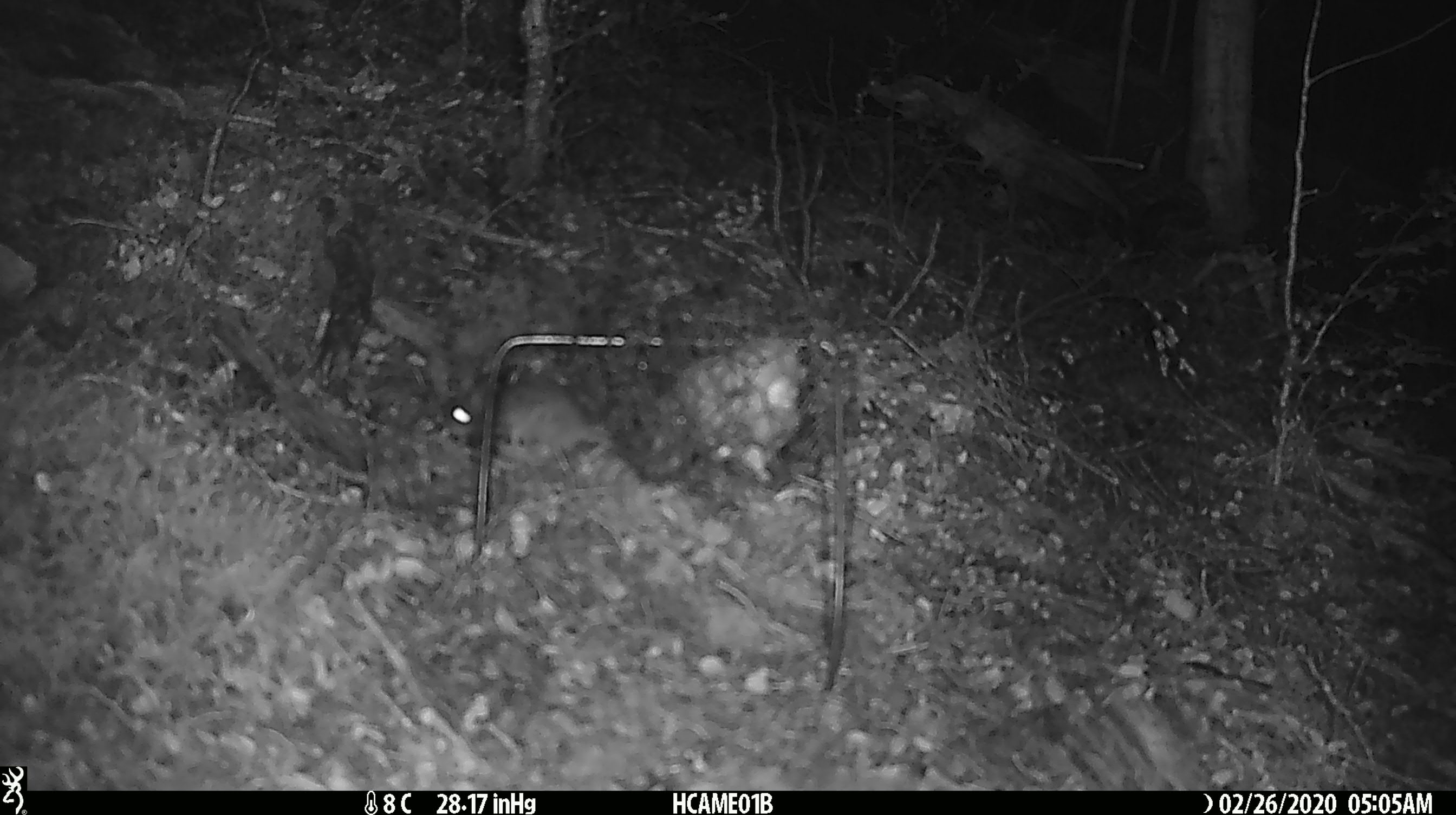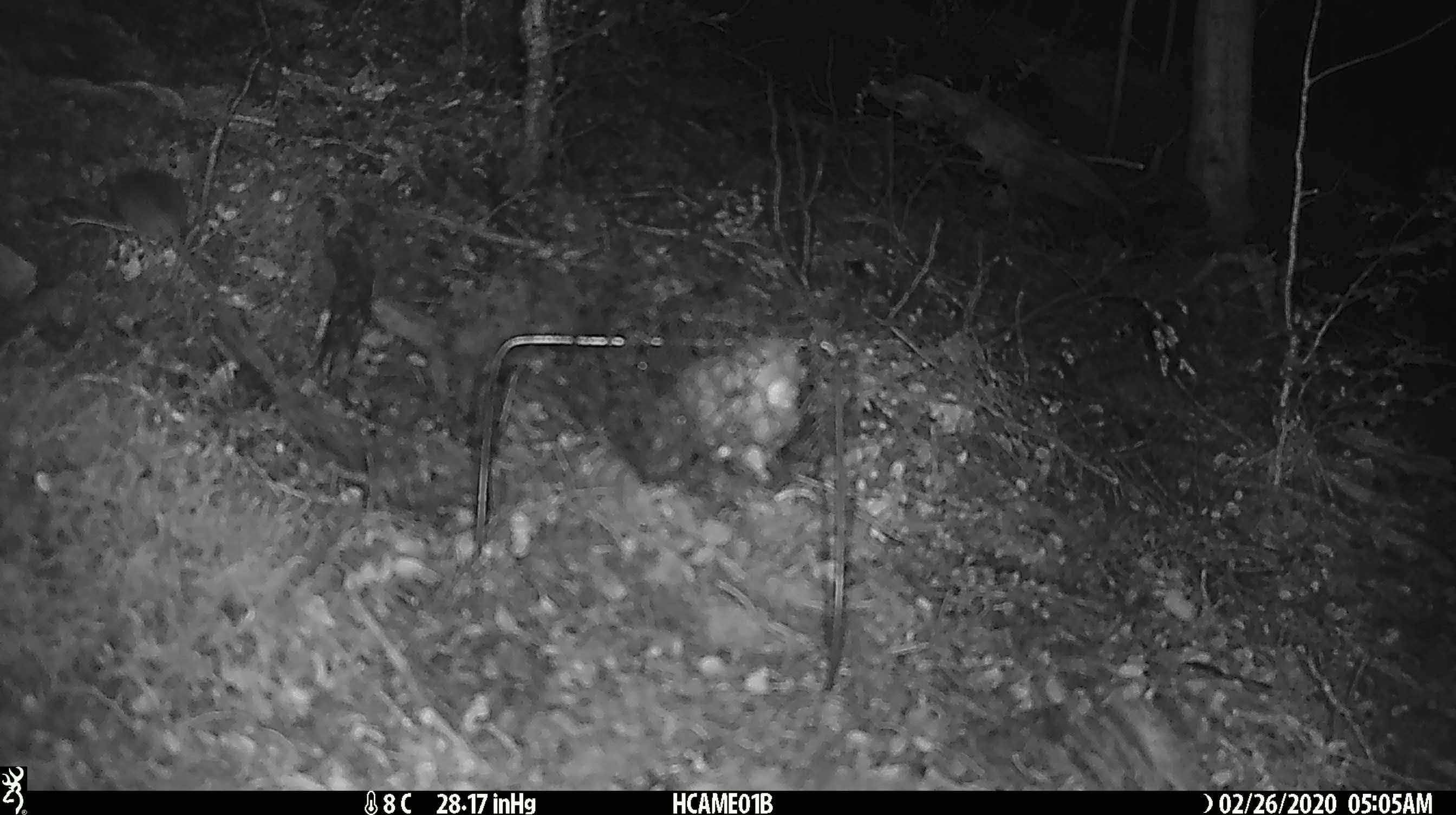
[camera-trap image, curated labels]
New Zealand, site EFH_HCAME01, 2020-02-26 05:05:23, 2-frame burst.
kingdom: Animalia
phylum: Chordata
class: Mammalia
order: Rodentia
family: Muridae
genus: Mus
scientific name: Mus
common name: mouse